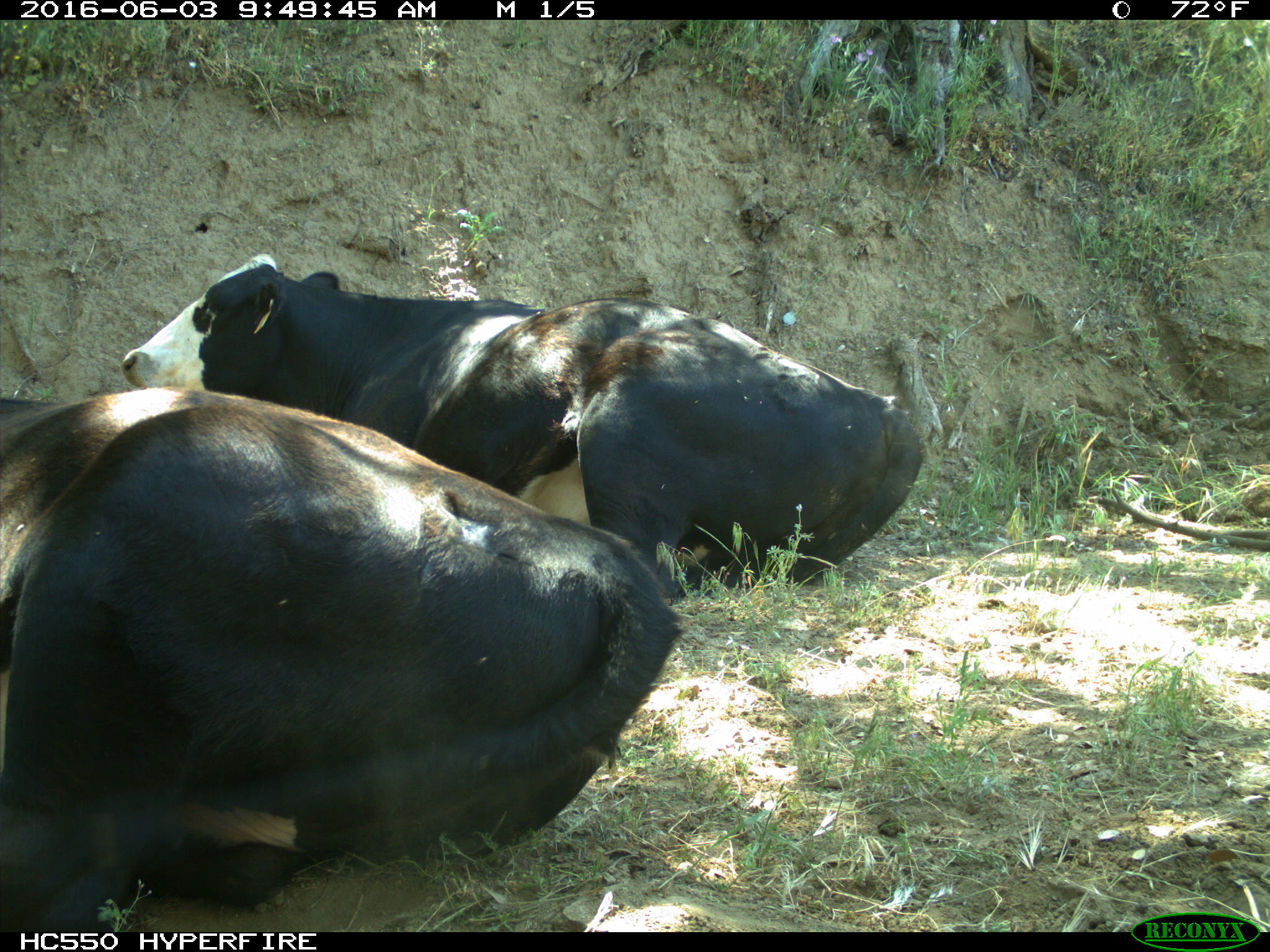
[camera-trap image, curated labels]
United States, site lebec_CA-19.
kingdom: Animalia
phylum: Chordata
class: Mammalia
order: Artiodactyla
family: Bovidae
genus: Bos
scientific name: Bos taurus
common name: domestic cow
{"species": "Bos taurus (domestic cow)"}